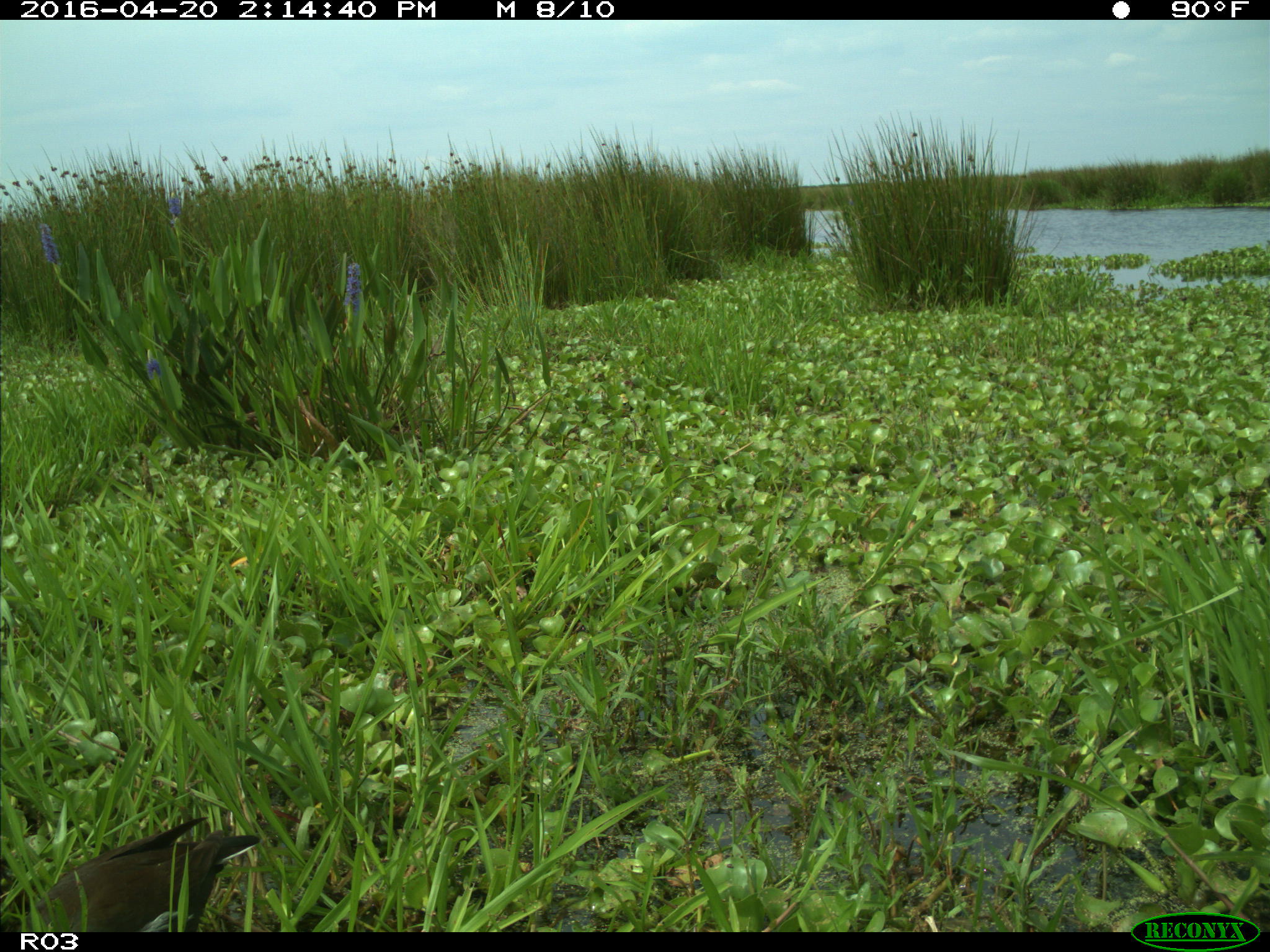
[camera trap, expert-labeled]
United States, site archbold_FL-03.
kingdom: Animalia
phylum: Chordata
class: Aves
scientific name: Aves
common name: birds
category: unidentified bird